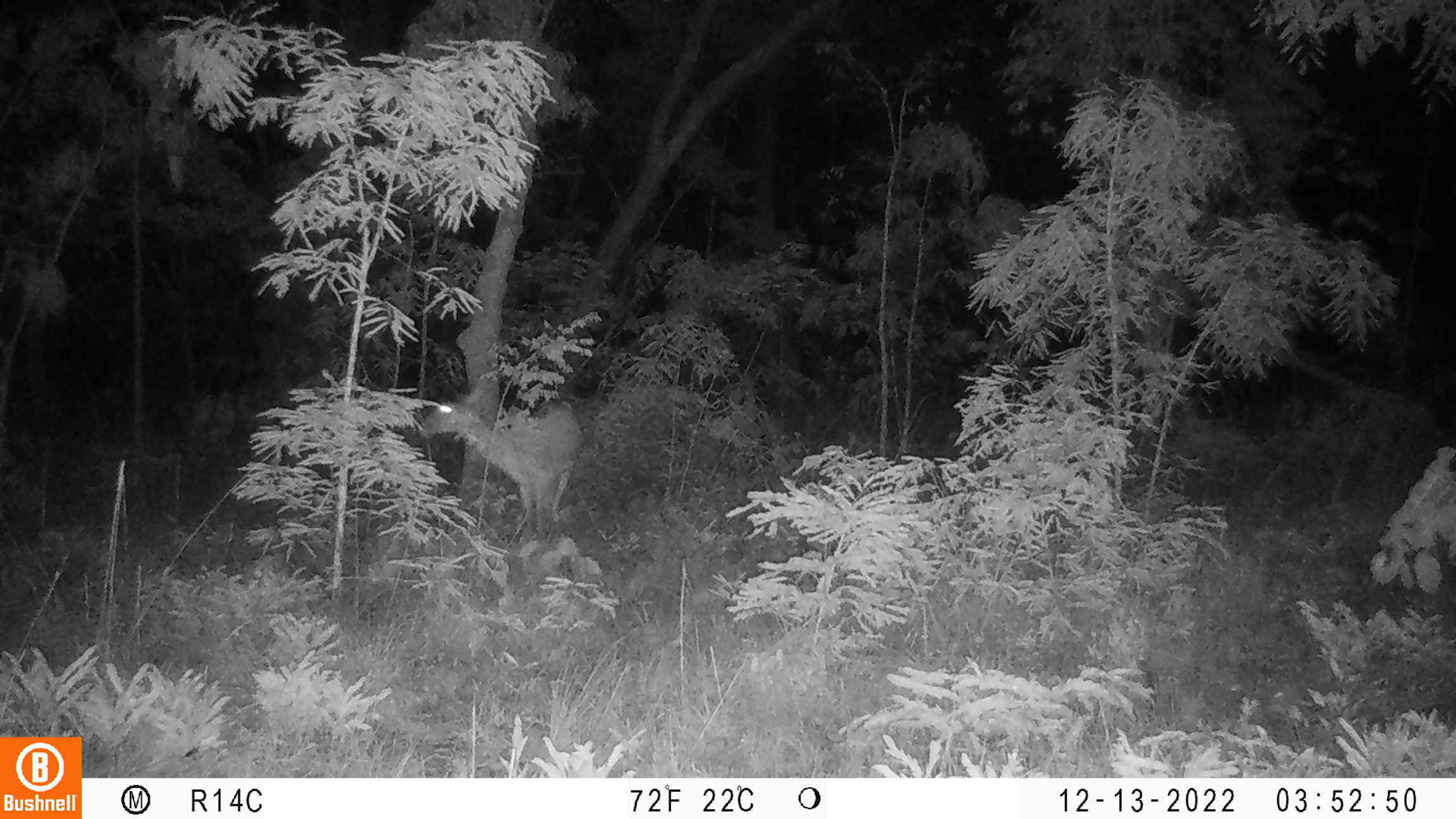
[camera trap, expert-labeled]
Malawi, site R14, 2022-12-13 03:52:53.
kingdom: Animalia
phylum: Chordata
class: Mammalia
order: Artiodactyla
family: Bovidae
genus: Redunca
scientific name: Redunca arundinum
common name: southern reedbuck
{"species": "southern reedbuck (Redunca arundinum)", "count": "1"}